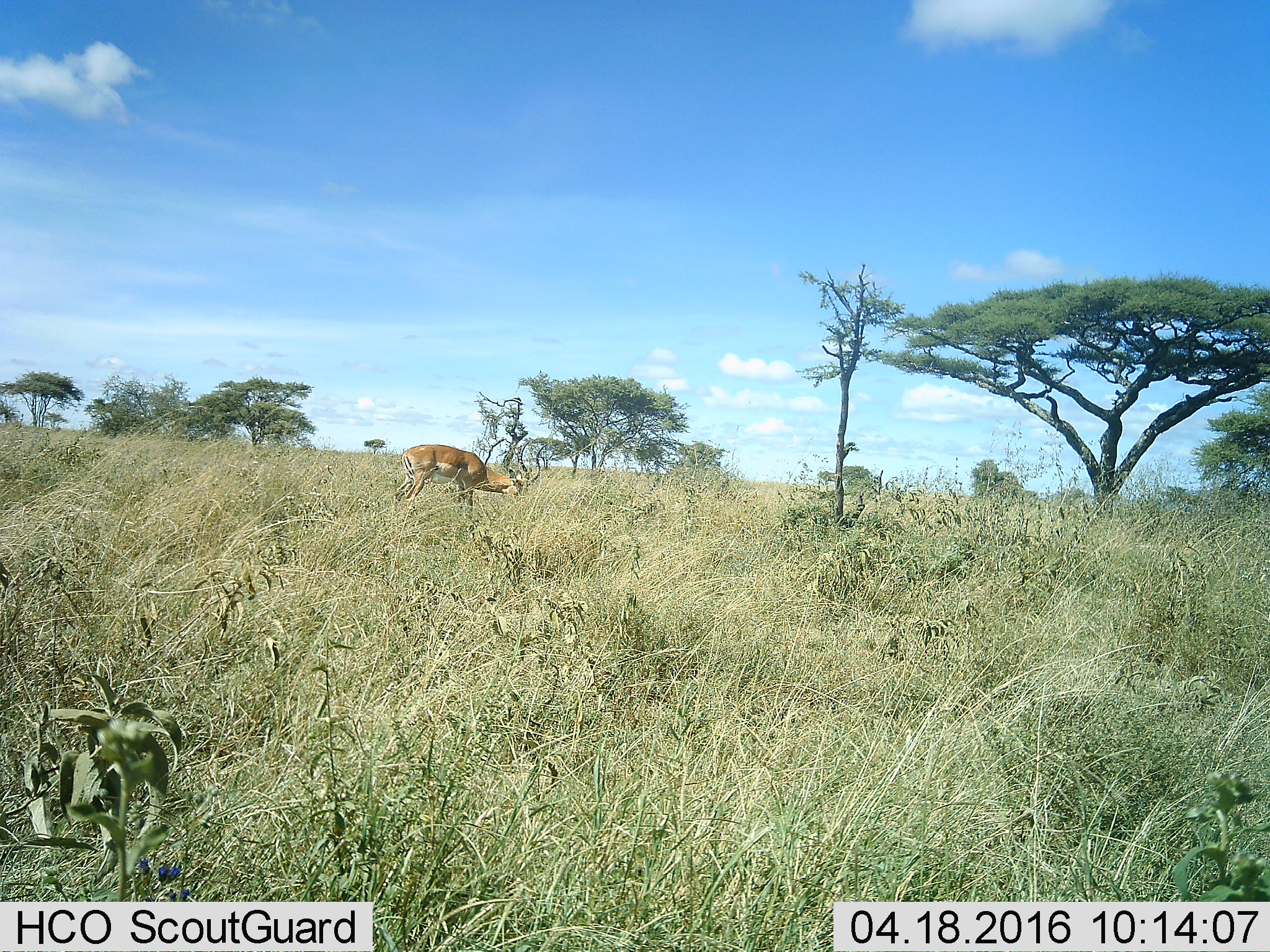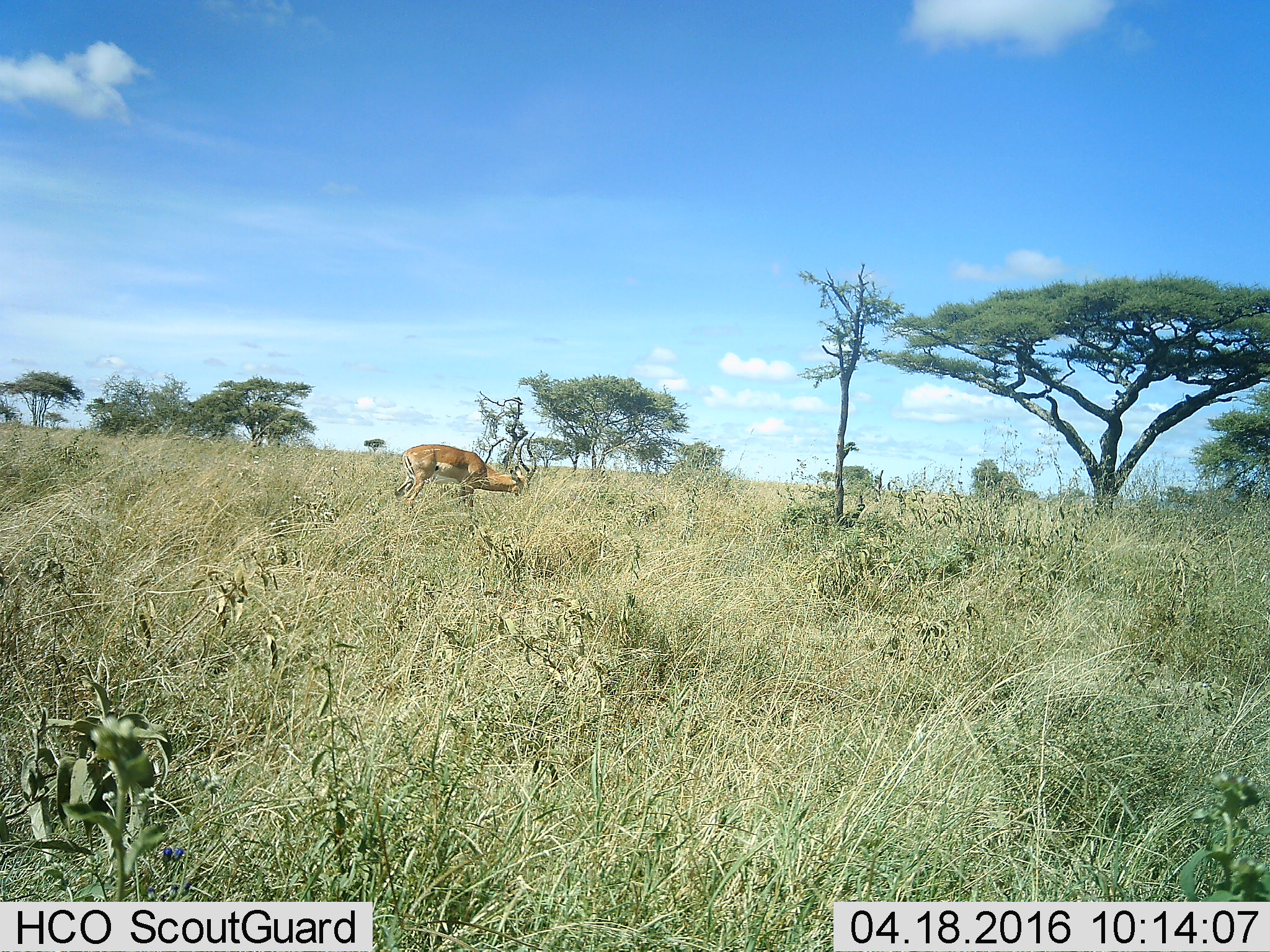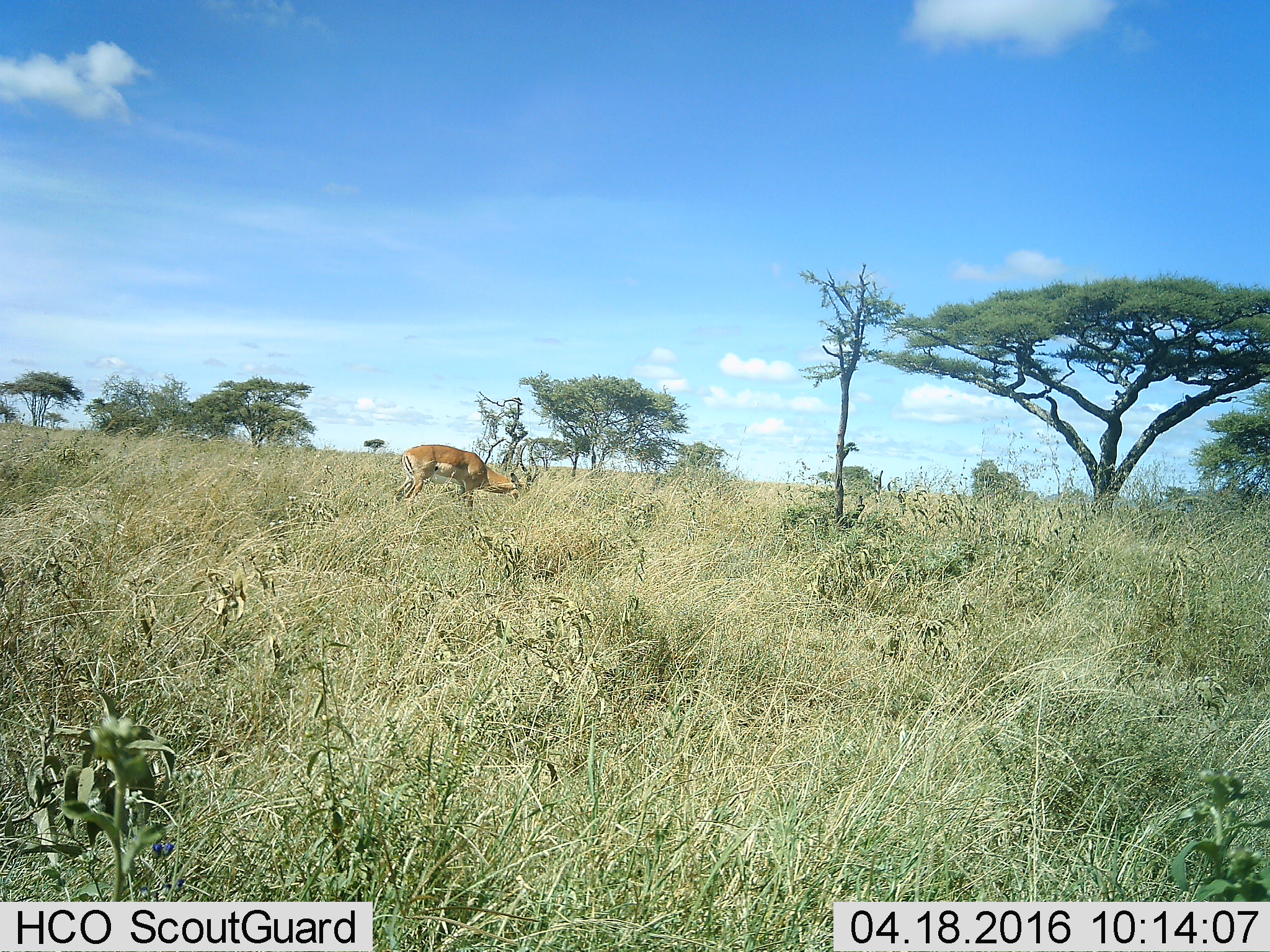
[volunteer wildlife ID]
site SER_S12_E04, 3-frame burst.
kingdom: Animalia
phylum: Chordata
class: Mammalia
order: Artiodactyla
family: Bovidae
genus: Aepyceros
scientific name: Aepyceros melampus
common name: impala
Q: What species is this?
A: Impala (Aepyceros melampus).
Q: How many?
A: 1.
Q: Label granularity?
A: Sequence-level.